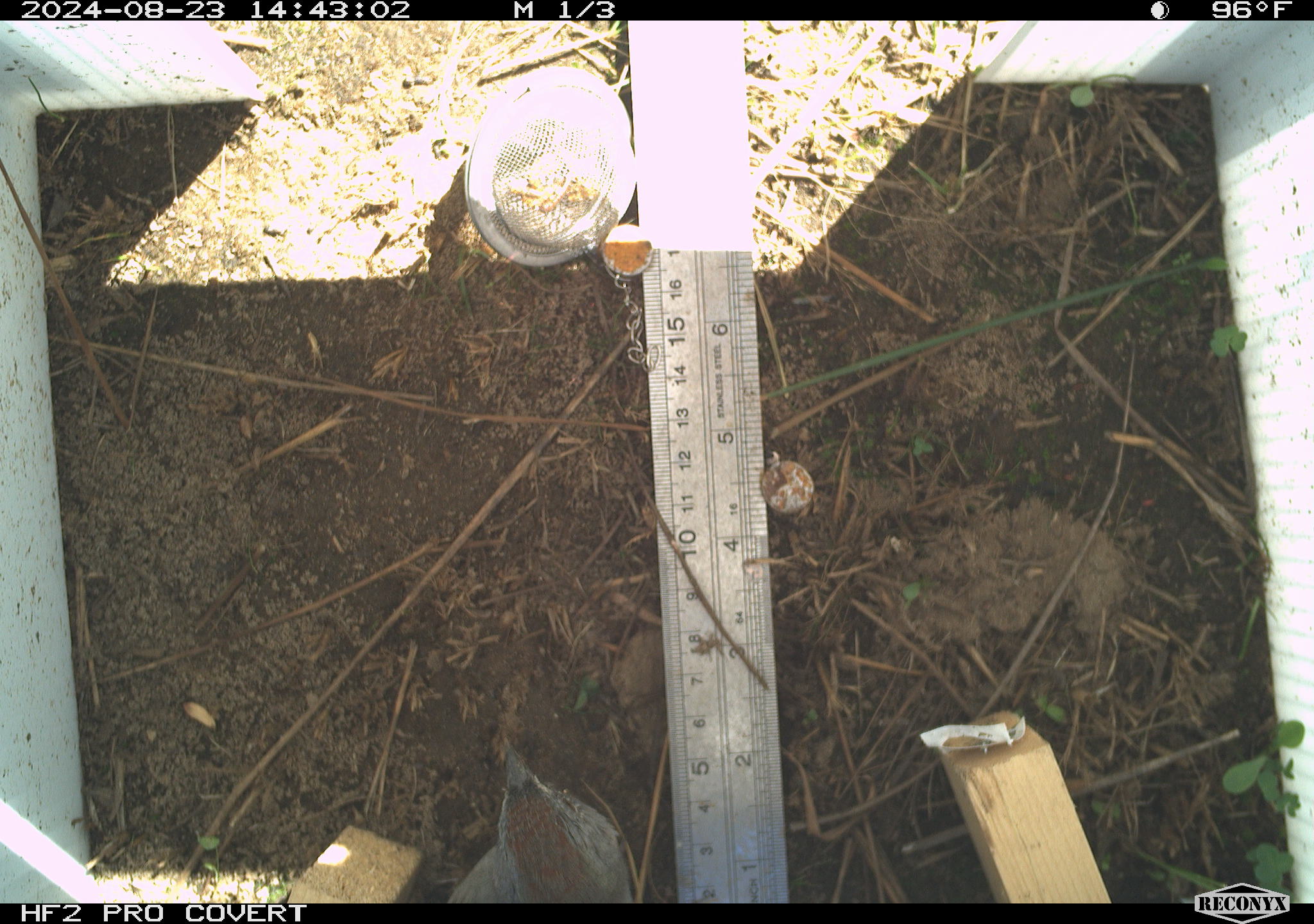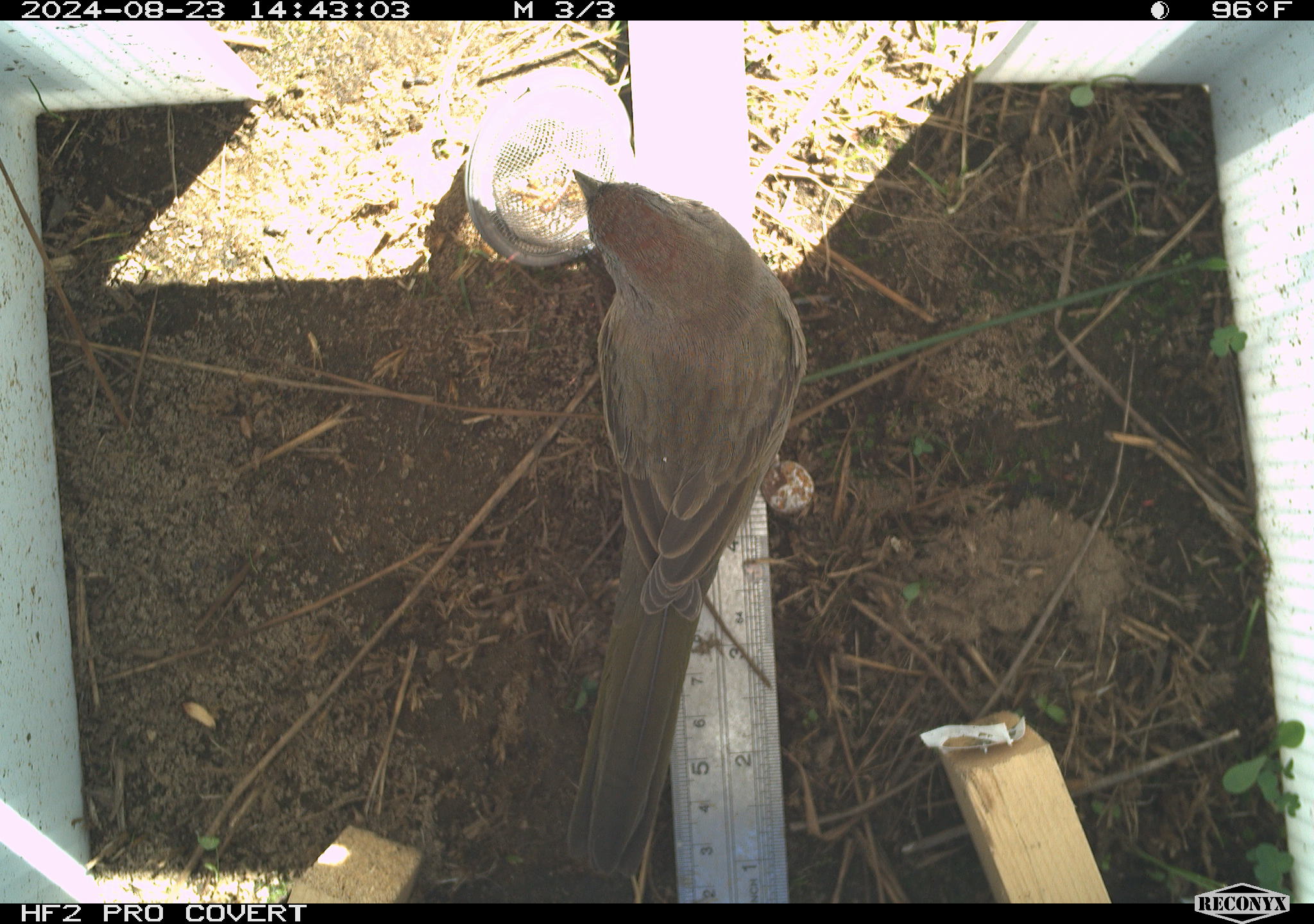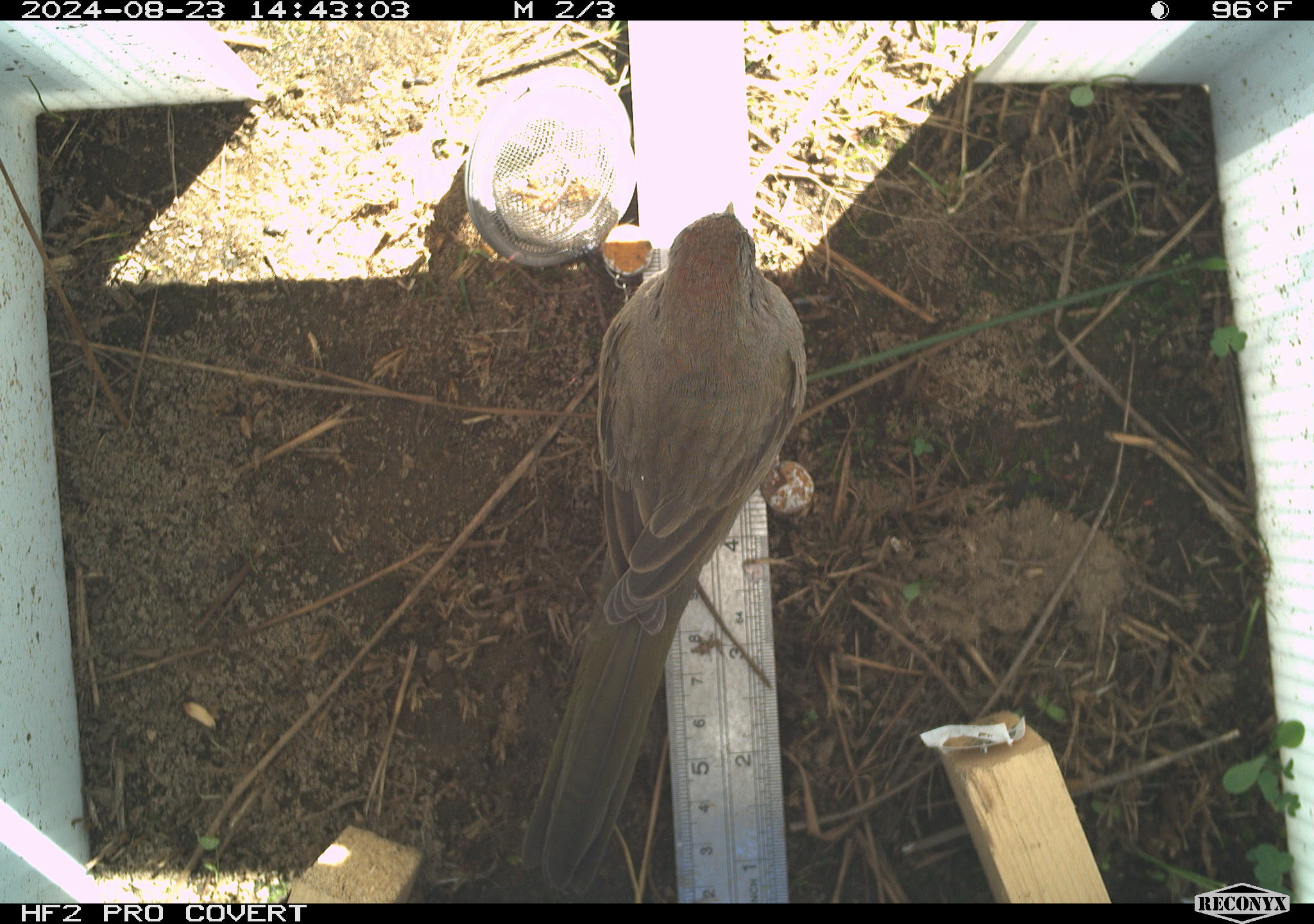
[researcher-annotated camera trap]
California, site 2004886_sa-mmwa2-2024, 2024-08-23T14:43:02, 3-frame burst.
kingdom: Animalia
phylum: Chordata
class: Aves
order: Passeriformes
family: Passerellidae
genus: Pipilo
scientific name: Pipilo chlorurus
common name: green-tailed towhee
Green-tailed towhee (Pipilo chlorurus).